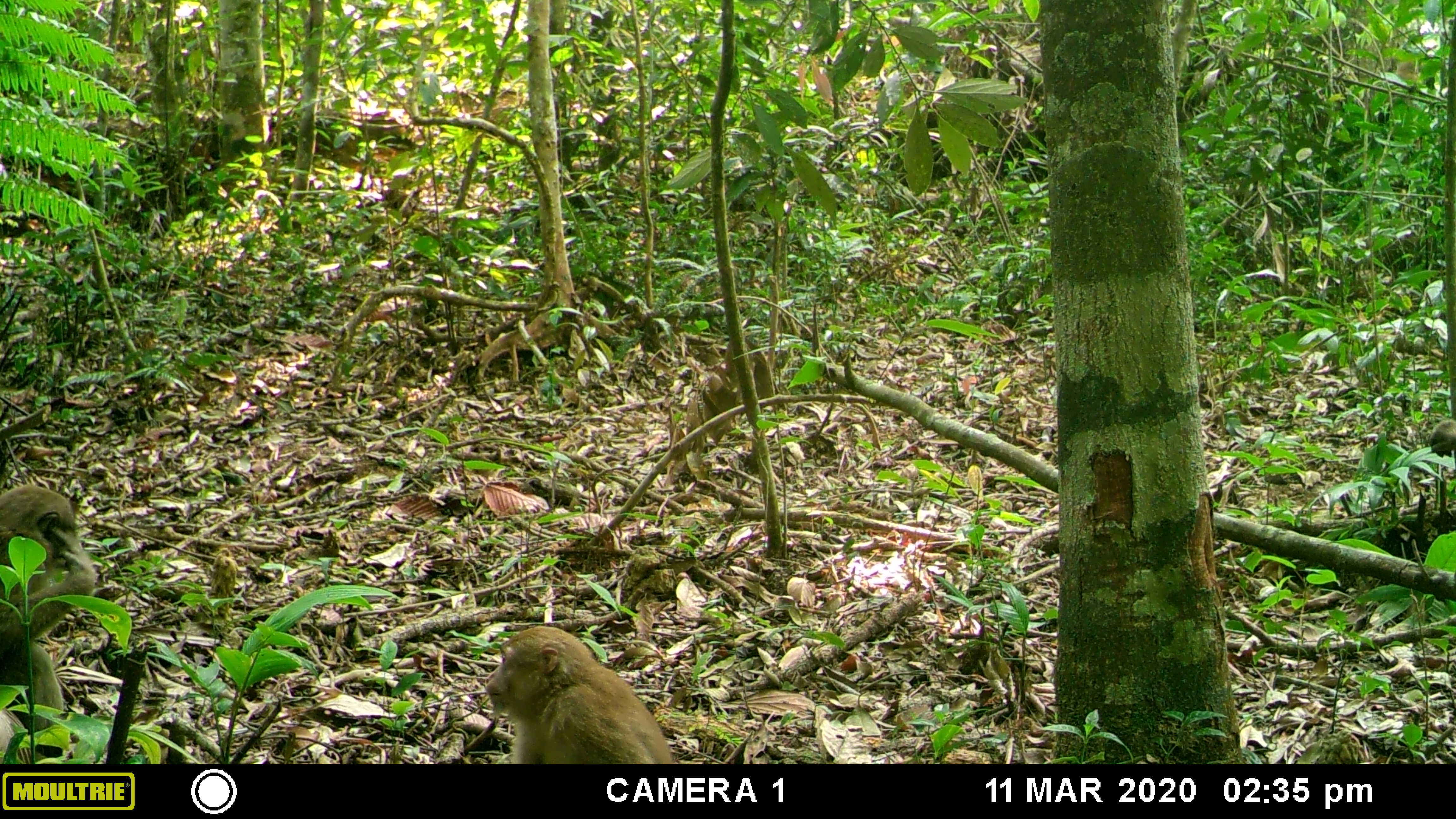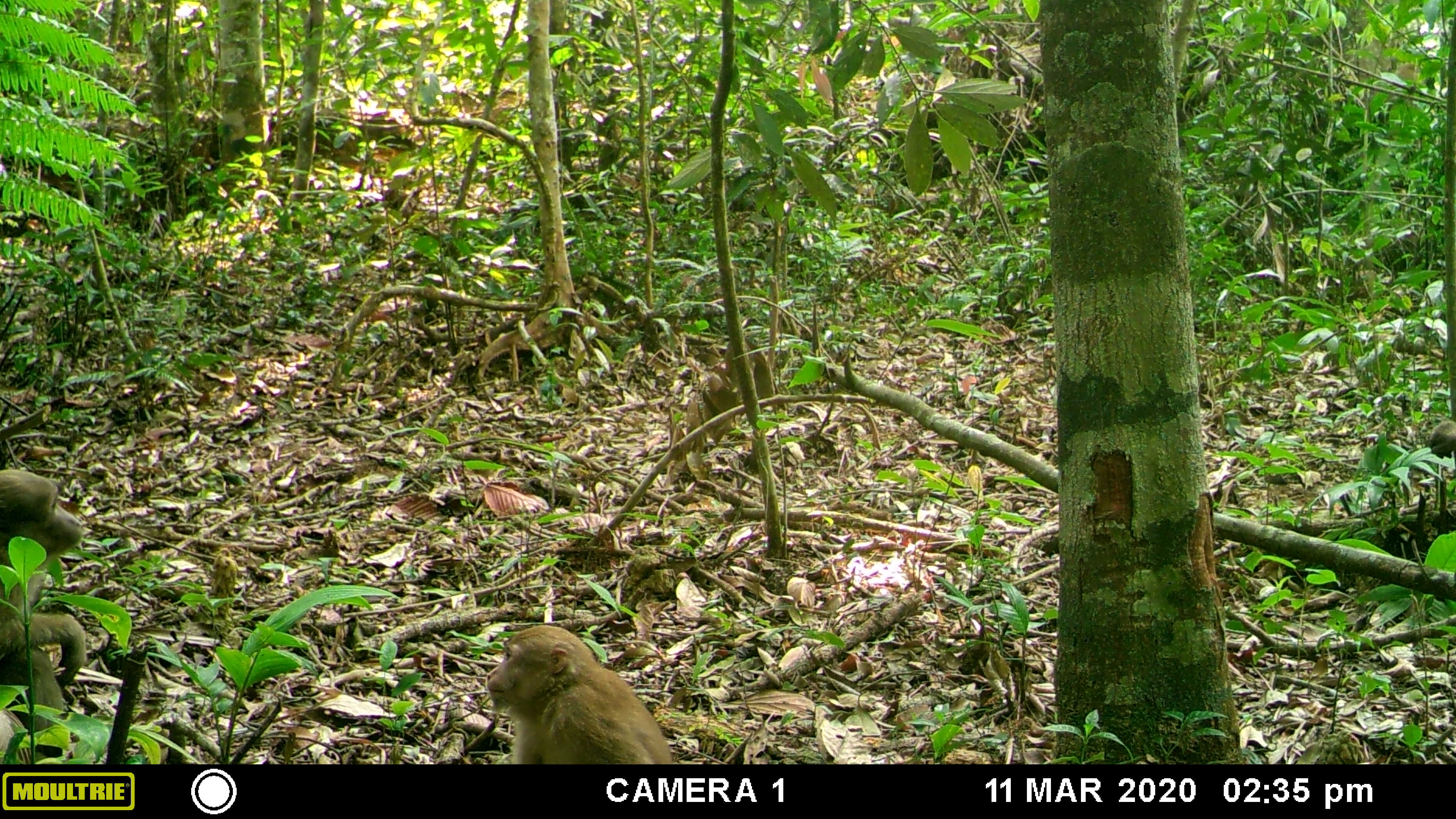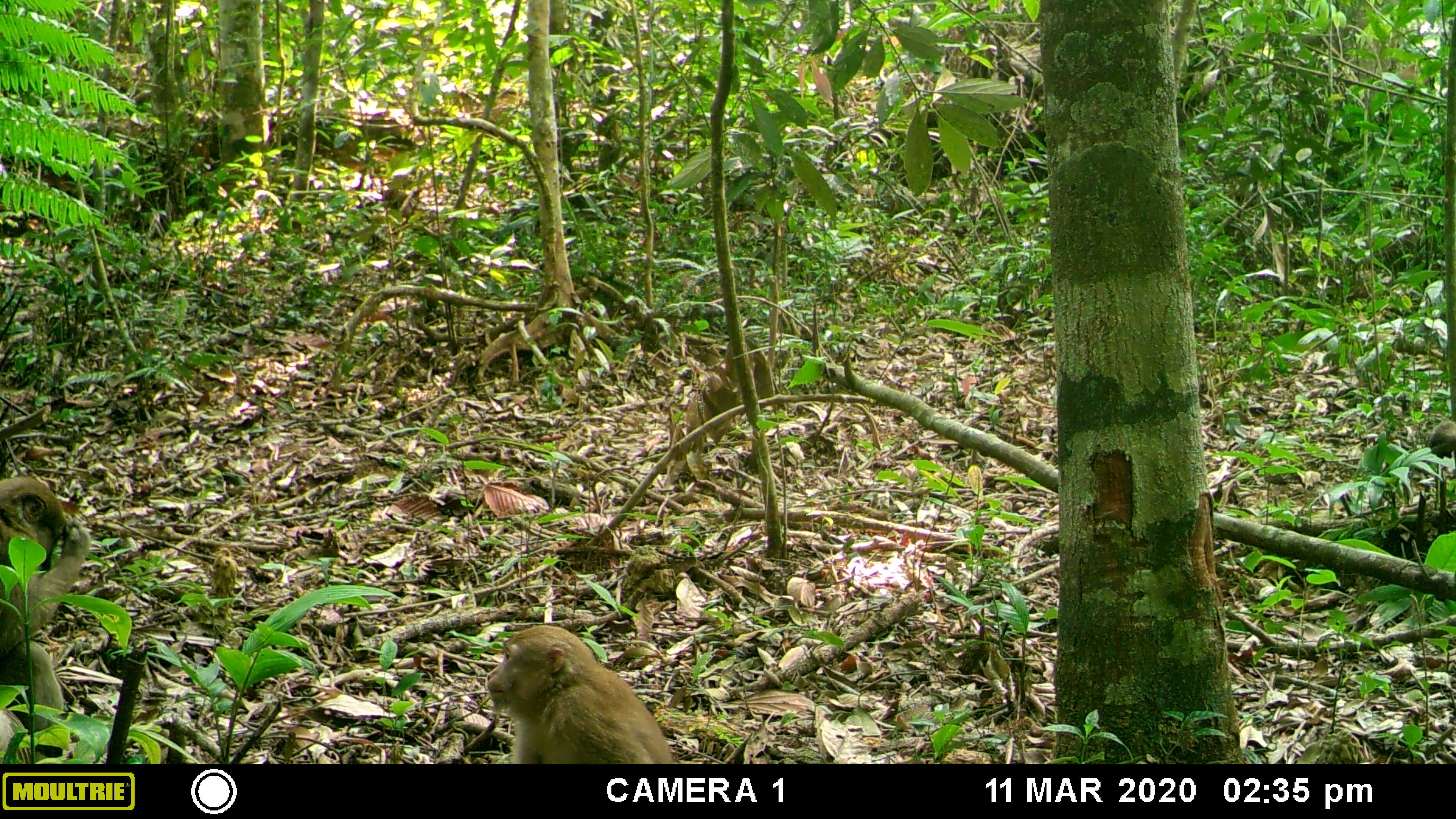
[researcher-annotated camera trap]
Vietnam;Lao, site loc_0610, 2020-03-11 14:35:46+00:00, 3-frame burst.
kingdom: Animalia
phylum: Chordata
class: Mammalia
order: Primates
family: Cercopithecidae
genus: Macaca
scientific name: Macaca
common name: macaques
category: assam or rhesus macaque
Assam or rhesus macaque (macaques) (Macaca). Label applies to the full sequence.